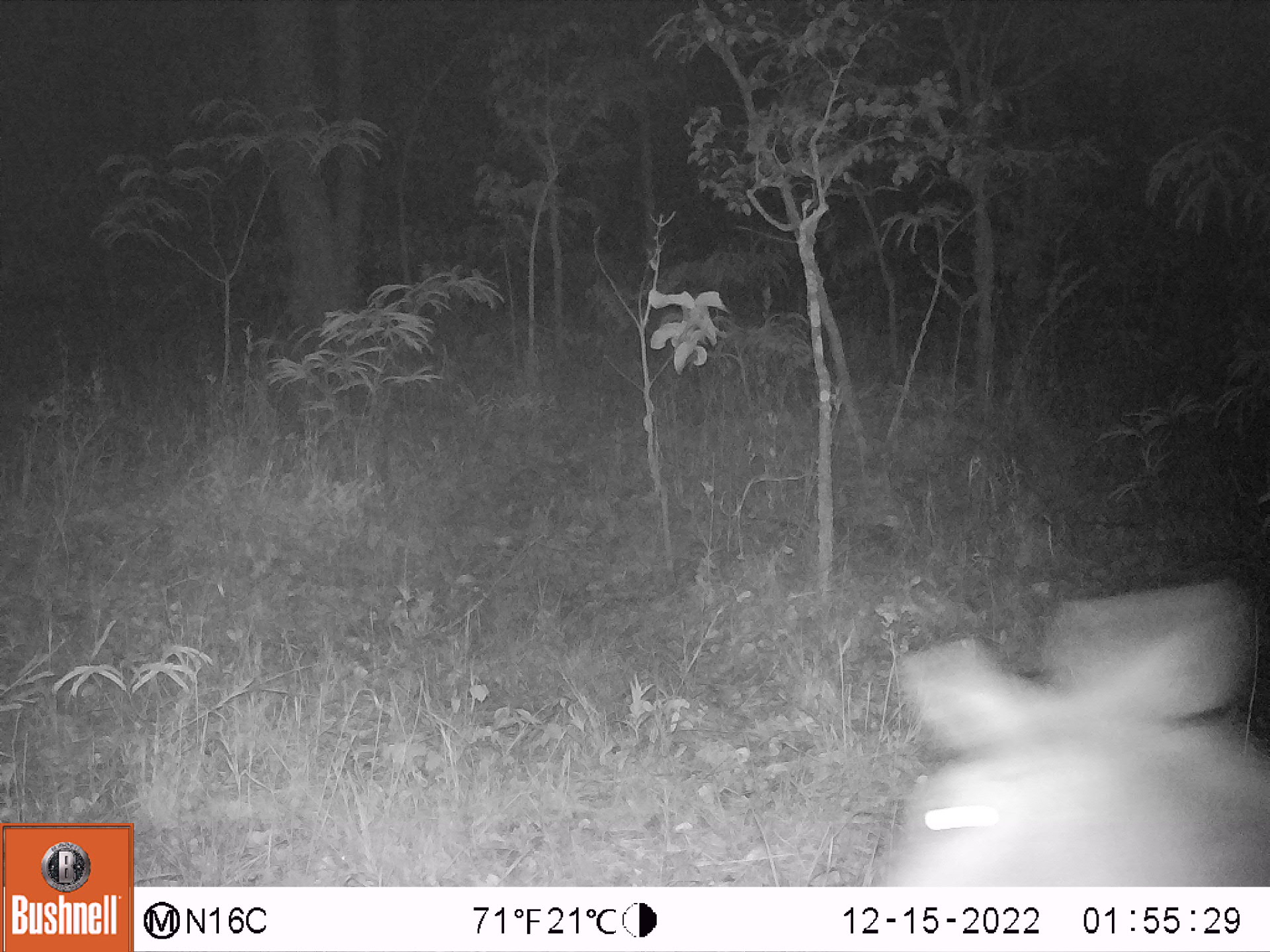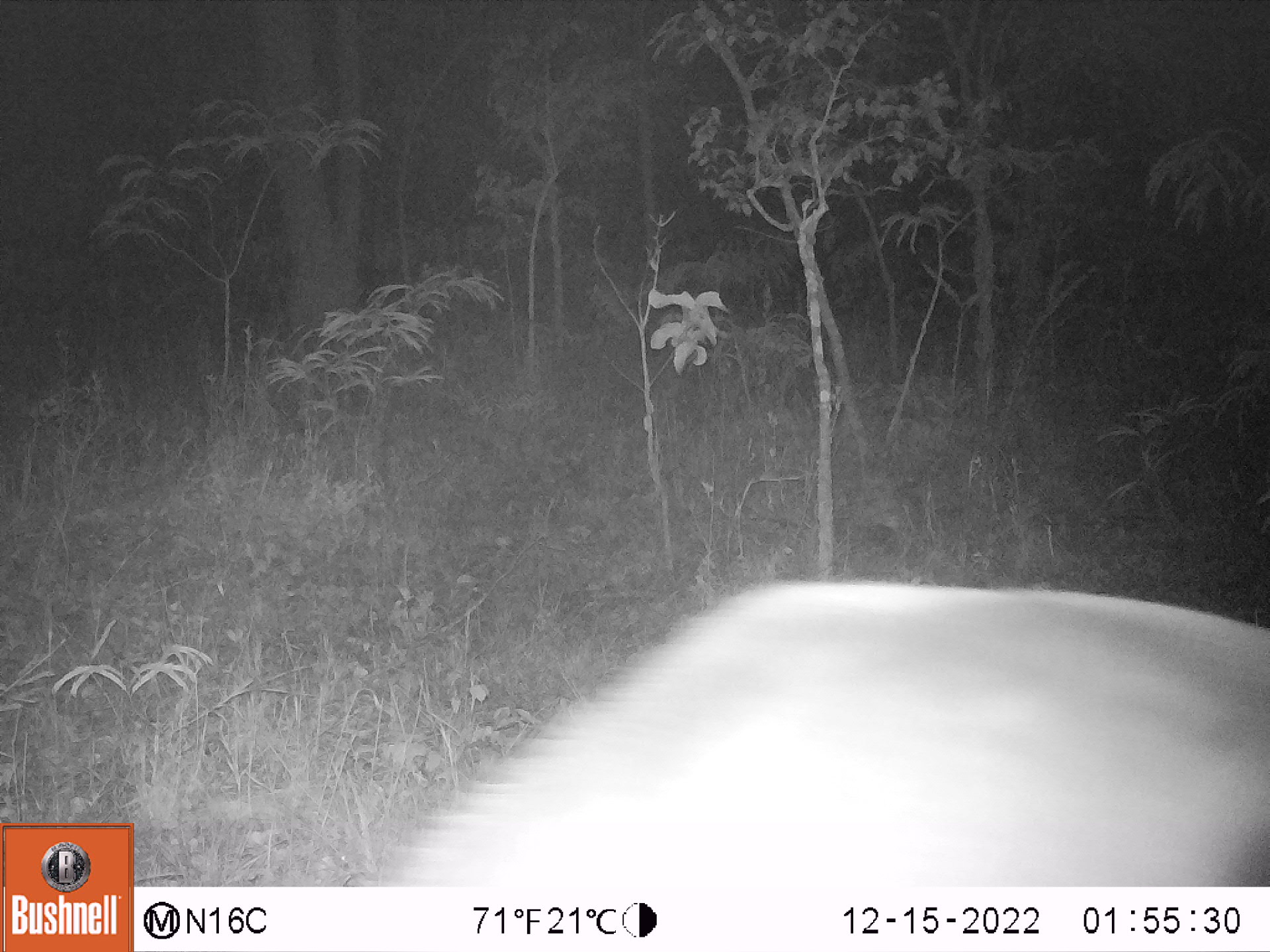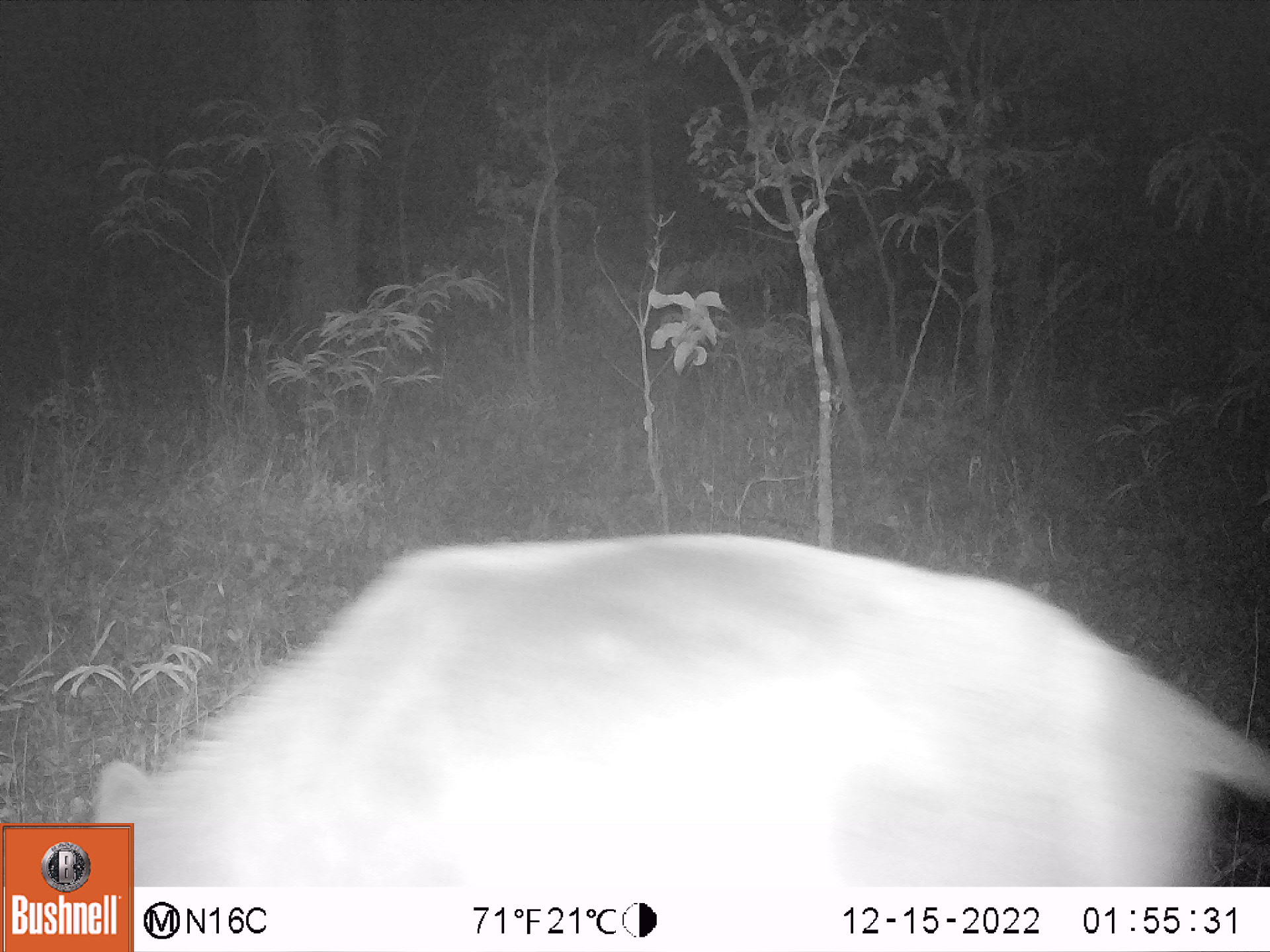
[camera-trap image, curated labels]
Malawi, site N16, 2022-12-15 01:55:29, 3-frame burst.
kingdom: Animalia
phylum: Chordata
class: Mammalia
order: Artiodactyla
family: Bovidae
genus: Kobus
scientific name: Kobus ellipsiprymnus ellipsiprymnus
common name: common waterbuck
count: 1